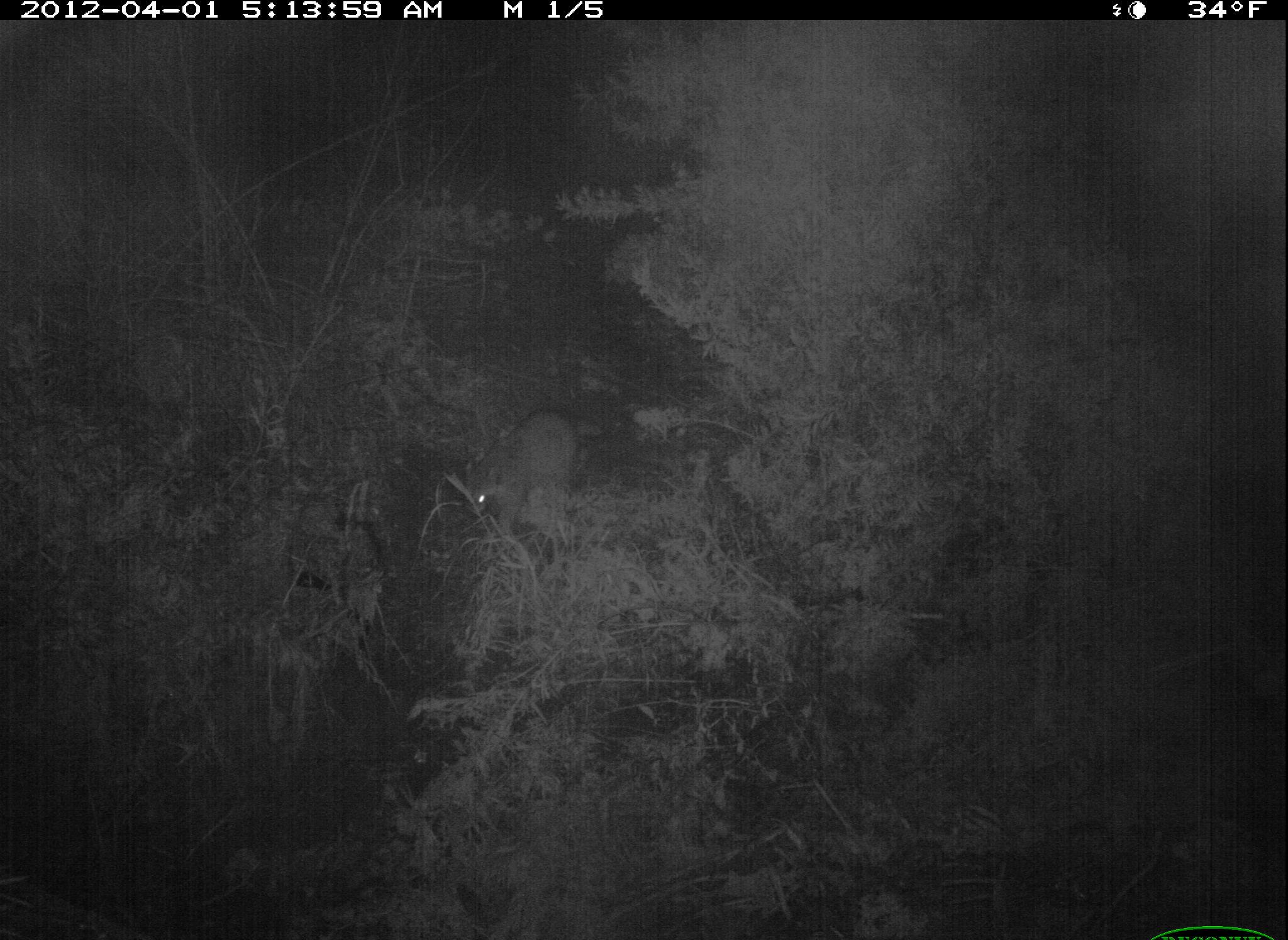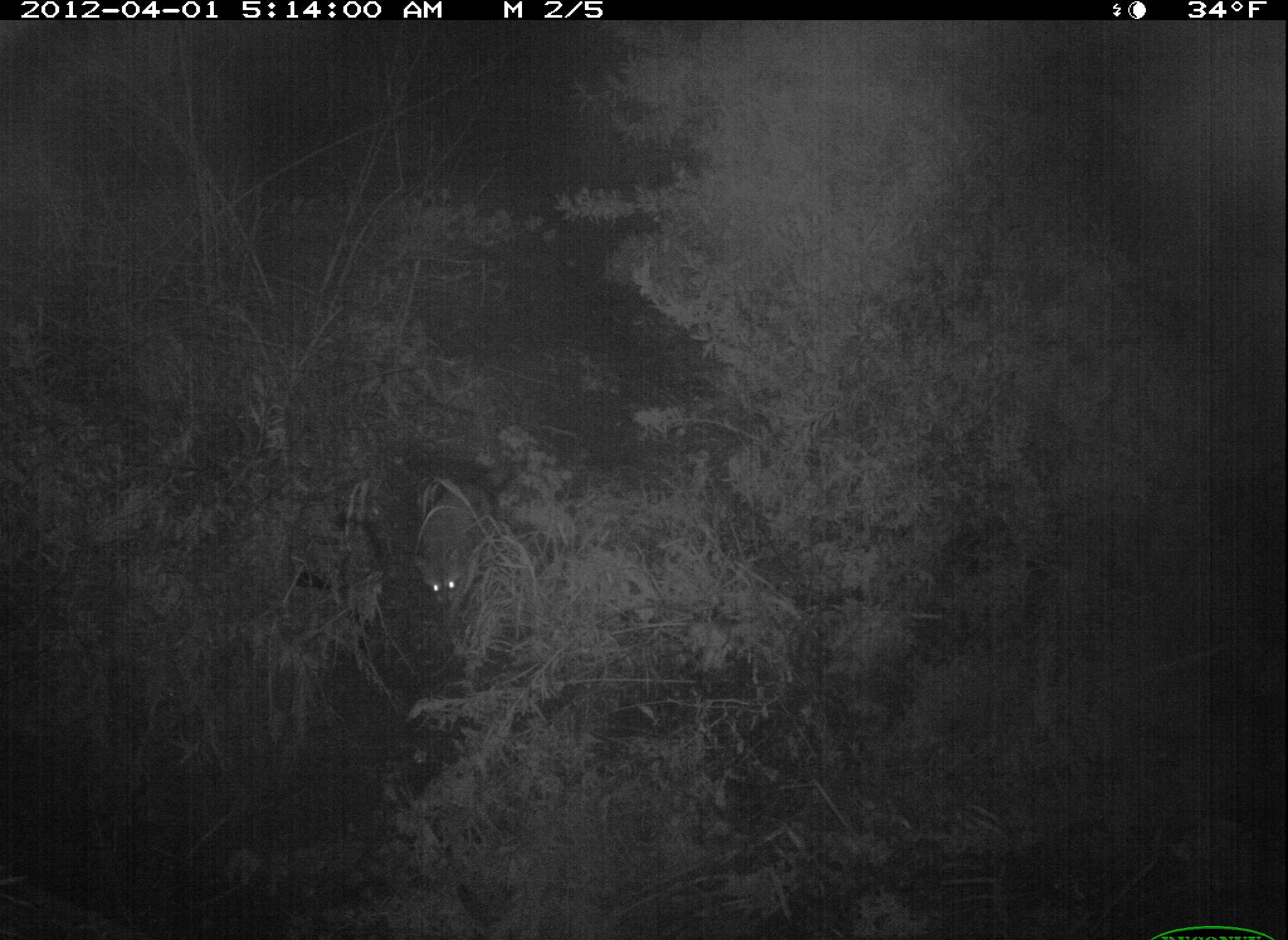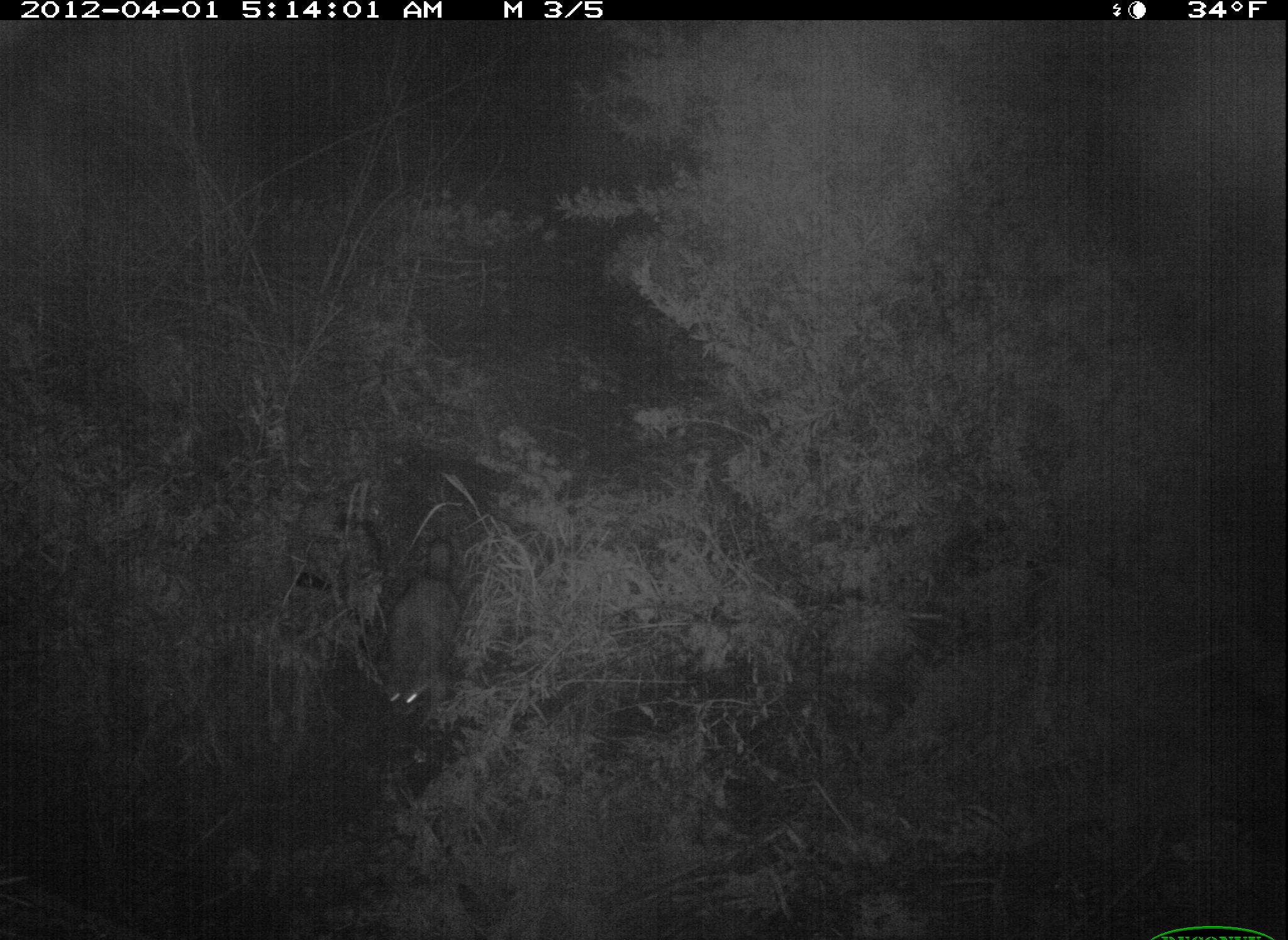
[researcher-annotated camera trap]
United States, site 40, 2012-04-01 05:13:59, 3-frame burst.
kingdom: Animalia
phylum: Chordata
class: Mammalia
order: Carnivora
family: Procyonidae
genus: Procyon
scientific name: Procyon lotor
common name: raccoon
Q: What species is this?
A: Raccoon (Procyon lotor).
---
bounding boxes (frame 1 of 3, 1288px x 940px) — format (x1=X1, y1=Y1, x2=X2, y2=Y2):
raccoon: (x1=451, y1=399, x2=612, y2=549)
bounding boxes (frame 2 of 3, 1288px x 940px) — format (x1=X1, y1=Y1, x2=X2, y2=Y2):
raccoon: (x1=402, y1=465, x2=530, y2=630)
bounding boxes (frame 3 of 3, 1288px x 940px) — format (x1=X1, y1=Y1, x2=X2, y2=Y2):
raccoon: (x1=335, y1=530, x2=517, y2=744)